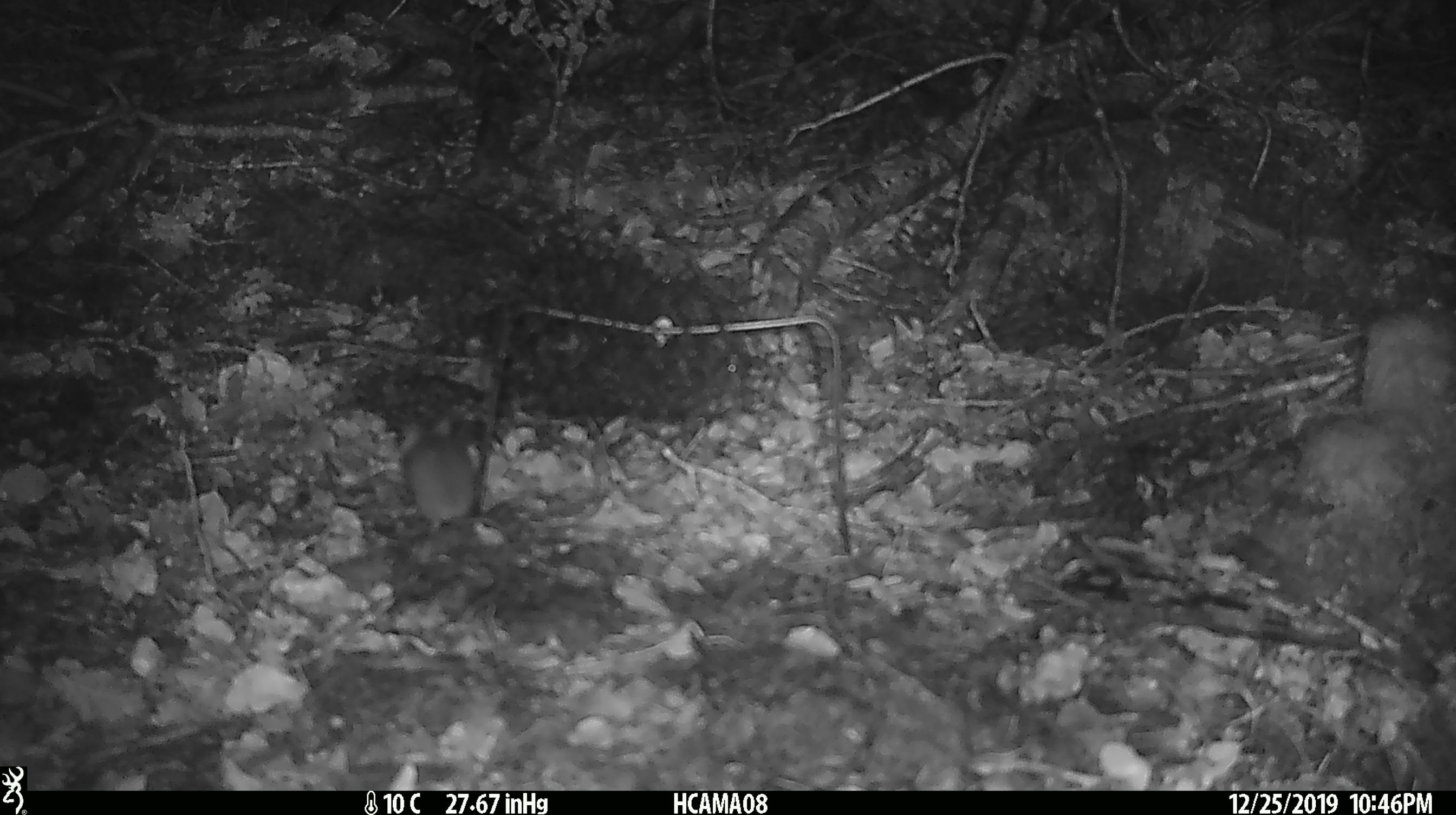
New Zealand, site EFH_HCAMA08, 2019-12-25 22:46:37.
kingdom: Animalia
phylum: Chordata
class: Mammalia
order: Rodentia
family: Muridae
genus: Mus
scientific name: Mus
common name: mouse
Mouse (Mus).